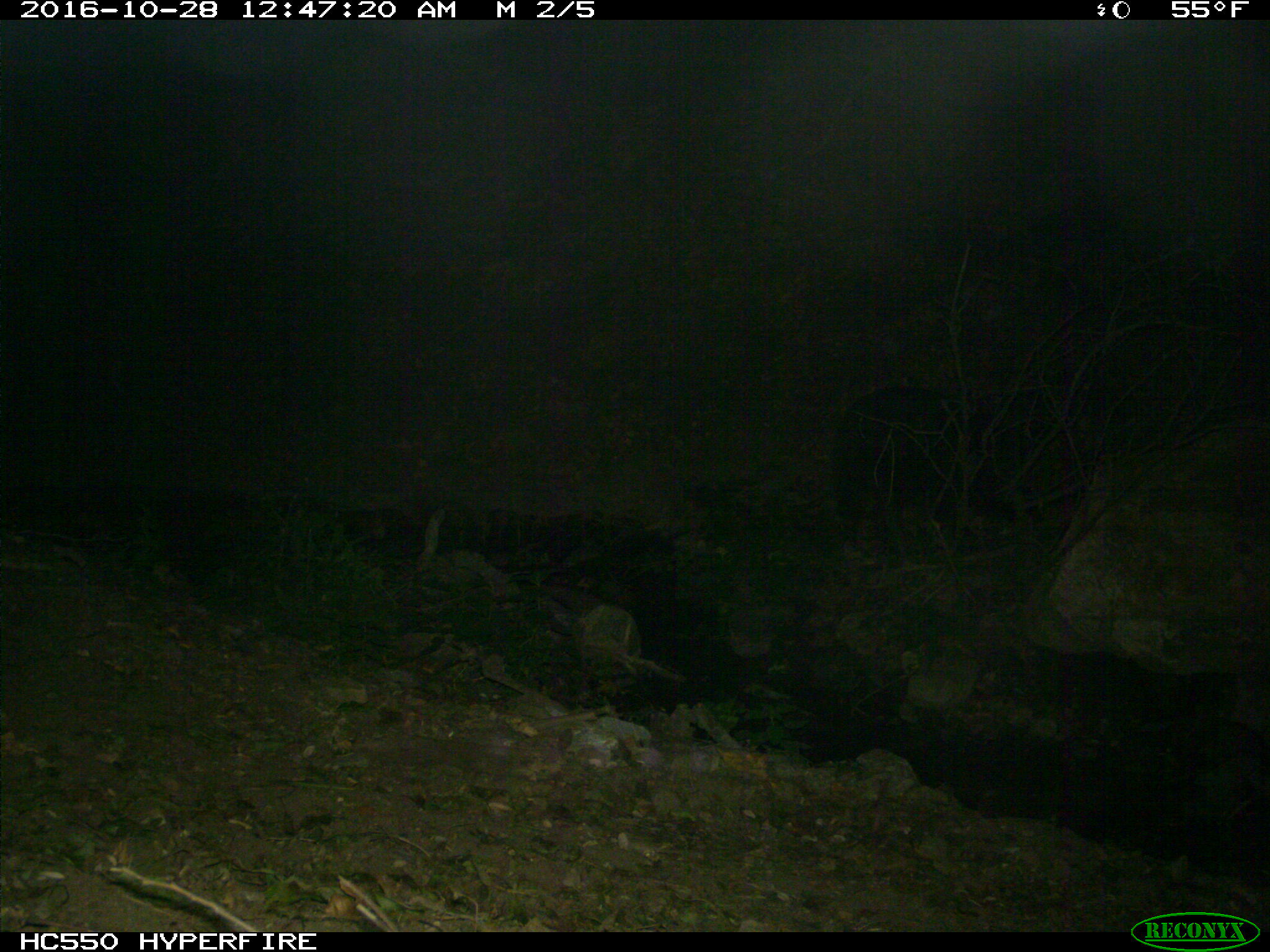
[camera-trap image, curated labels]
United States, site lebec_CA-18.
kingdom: Animalia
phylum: Chordata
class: Mammalia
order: Artiodactyla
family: Suidae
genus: Sus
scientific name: Sus scrofa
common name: wild boar